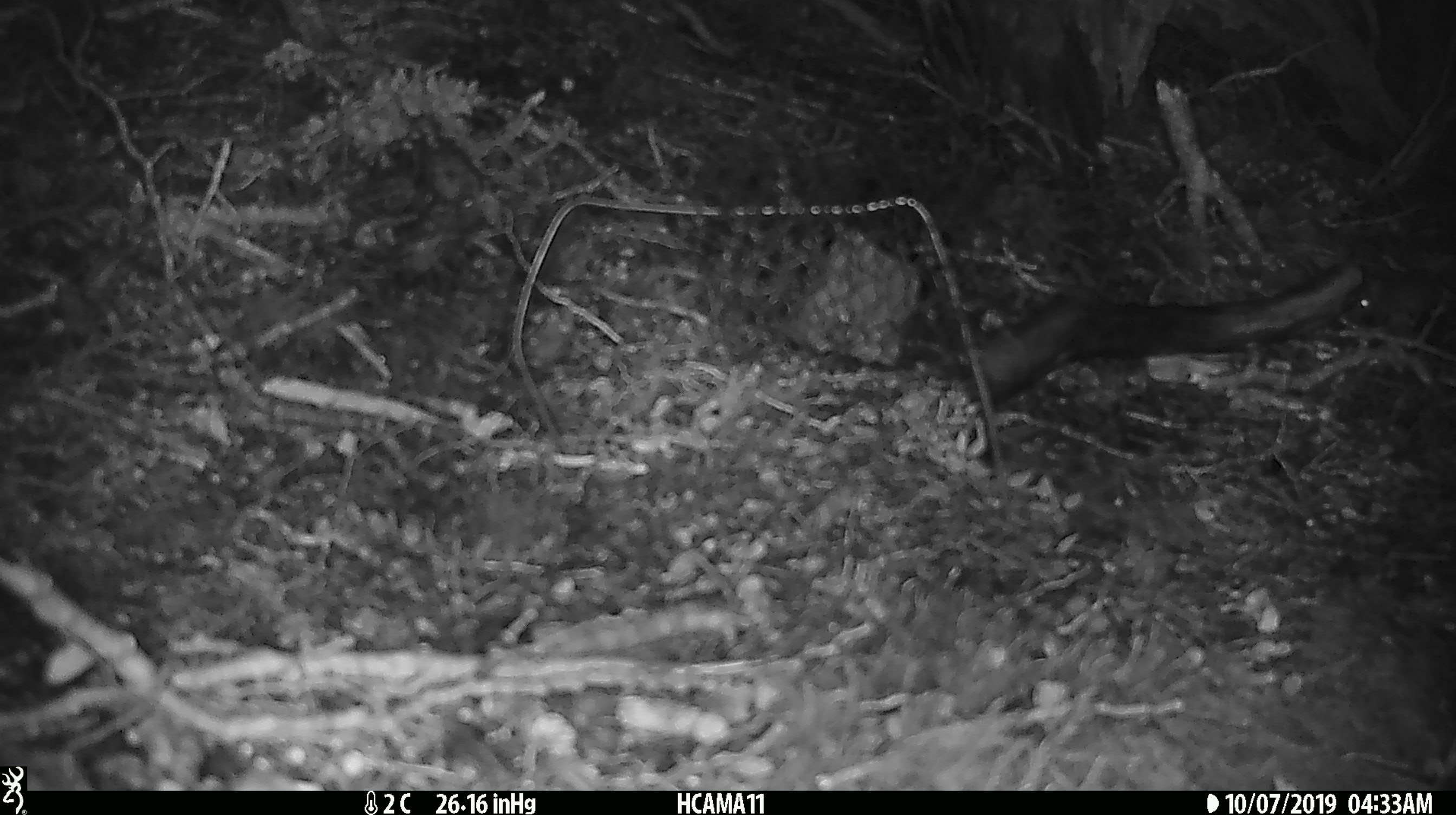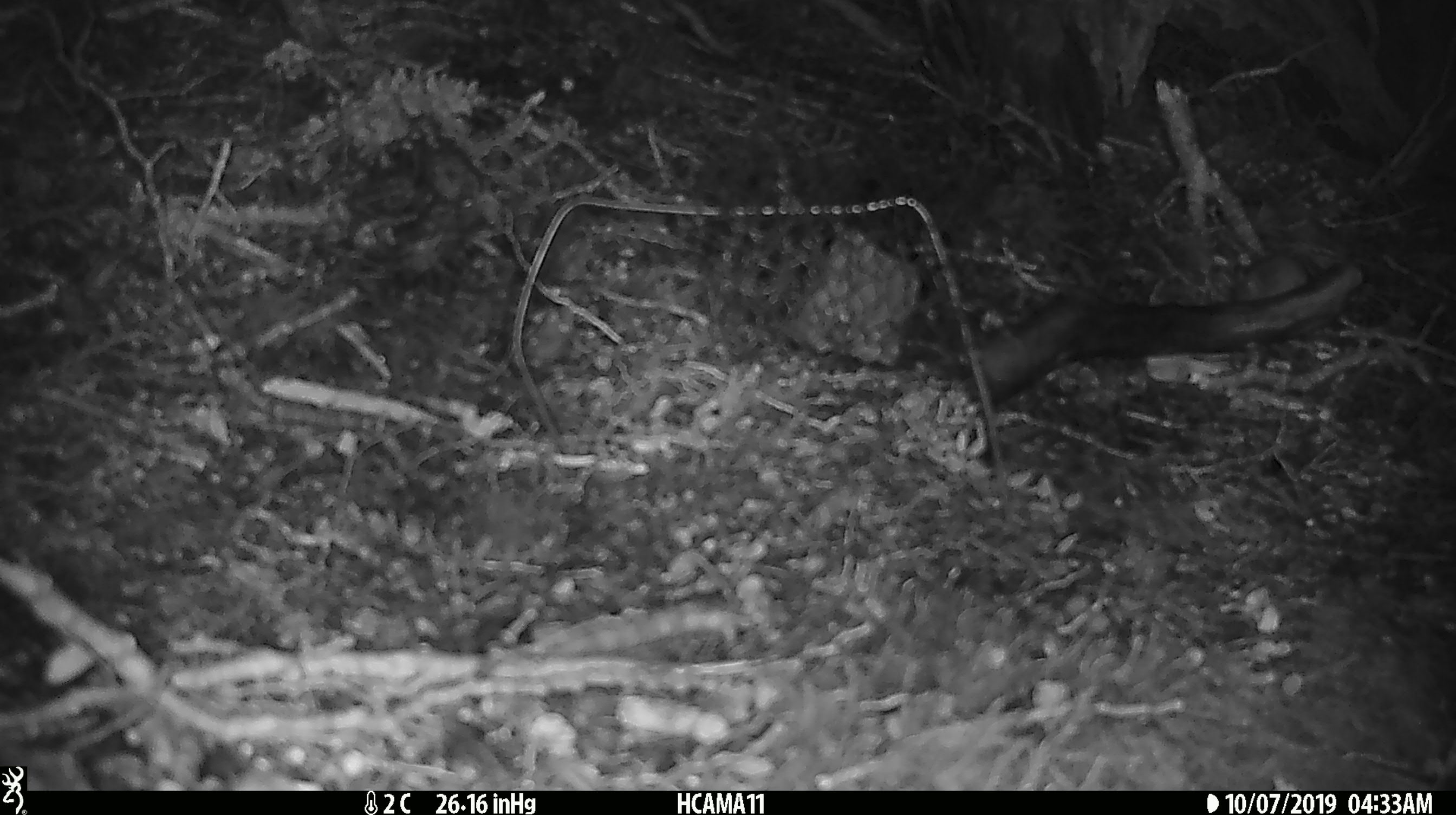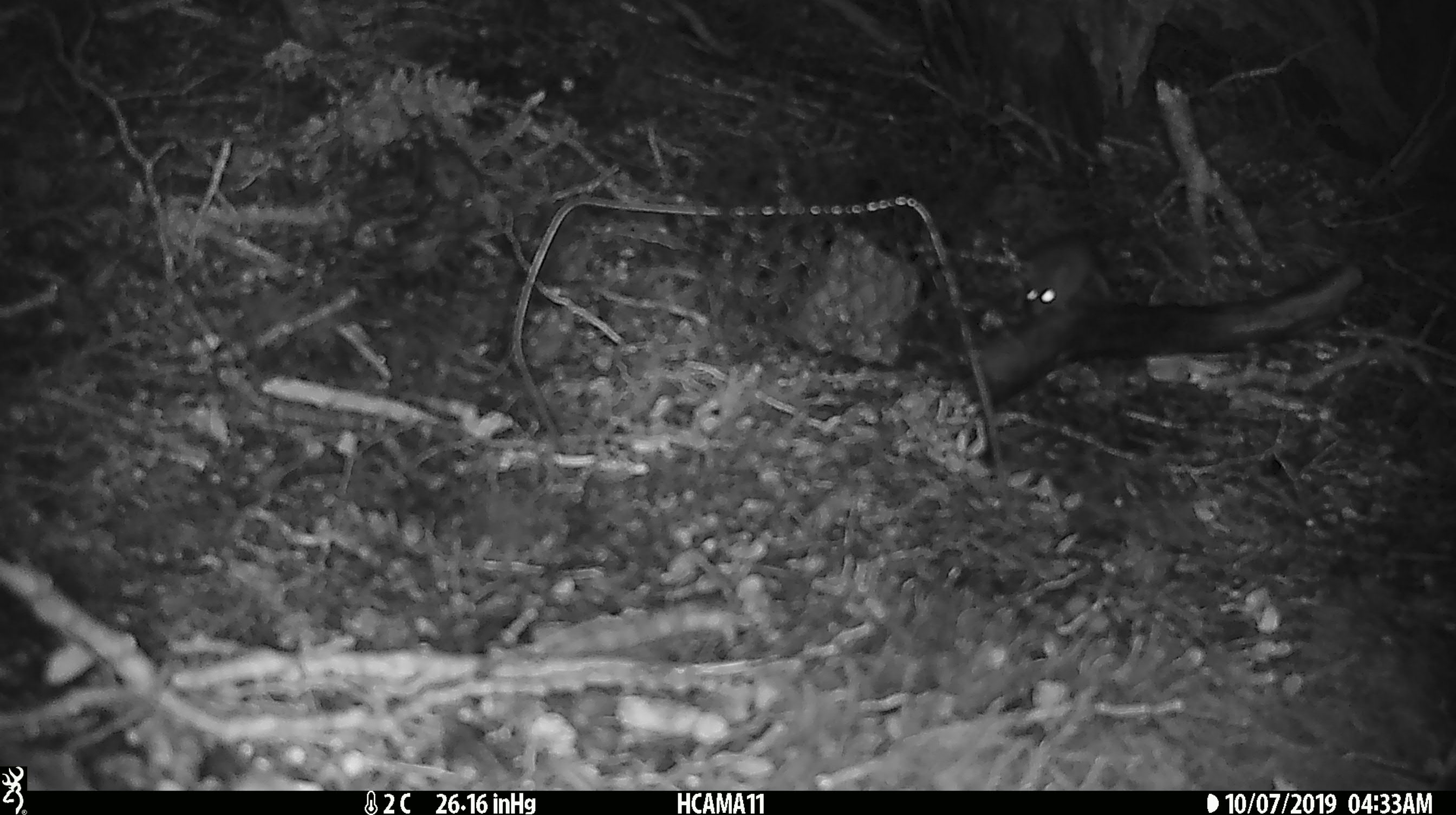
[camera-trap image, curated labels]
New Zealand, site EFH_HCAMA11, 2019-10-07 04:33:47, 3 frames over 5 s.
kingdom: Animalia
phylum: Chordata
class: Mammalia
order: Rodentia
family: Muridae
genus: Mus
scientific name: Mus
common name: mouse